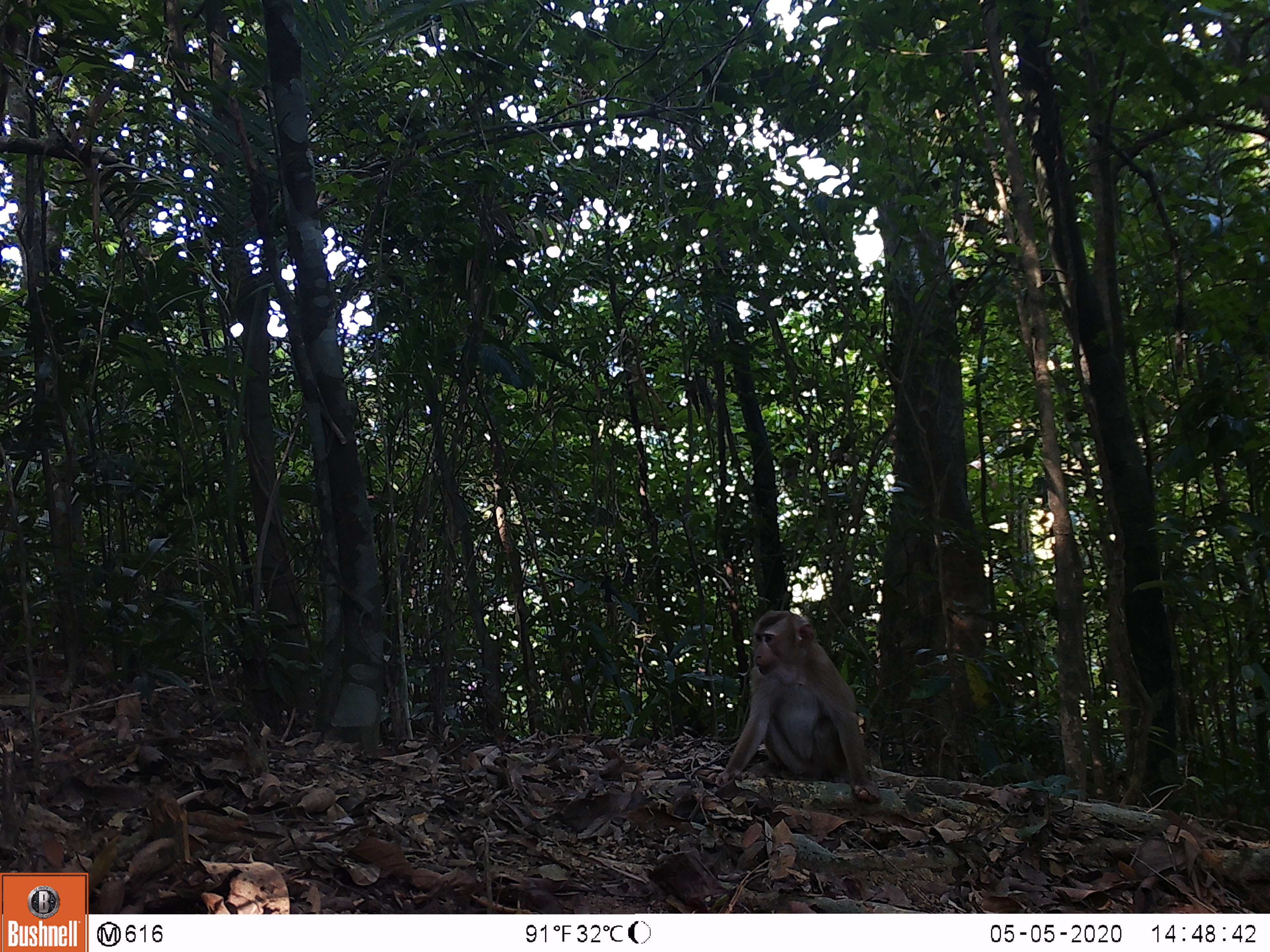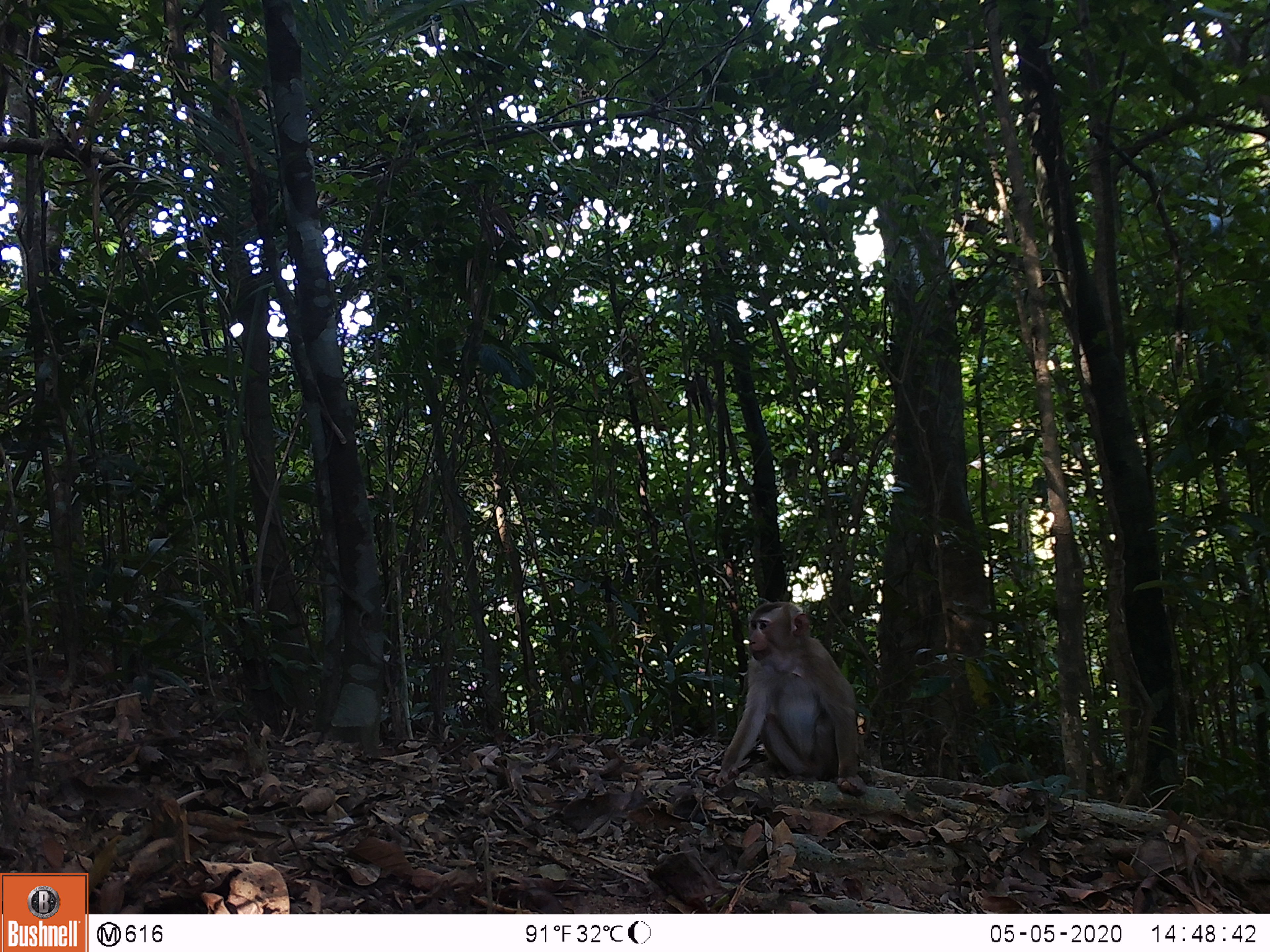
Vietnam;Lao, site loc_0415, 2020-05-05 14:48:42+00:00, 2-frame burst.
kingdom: Animalia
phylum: Chordata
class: Mammalia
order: Primates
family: Cercopithecidae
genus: Macaca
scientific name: Macaca nemestrina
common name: pig-tailed macaque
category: pig tailed macaque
Pig tailed macaque (pig-tailed macaque) (Macaca nemestrina). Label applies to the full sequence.